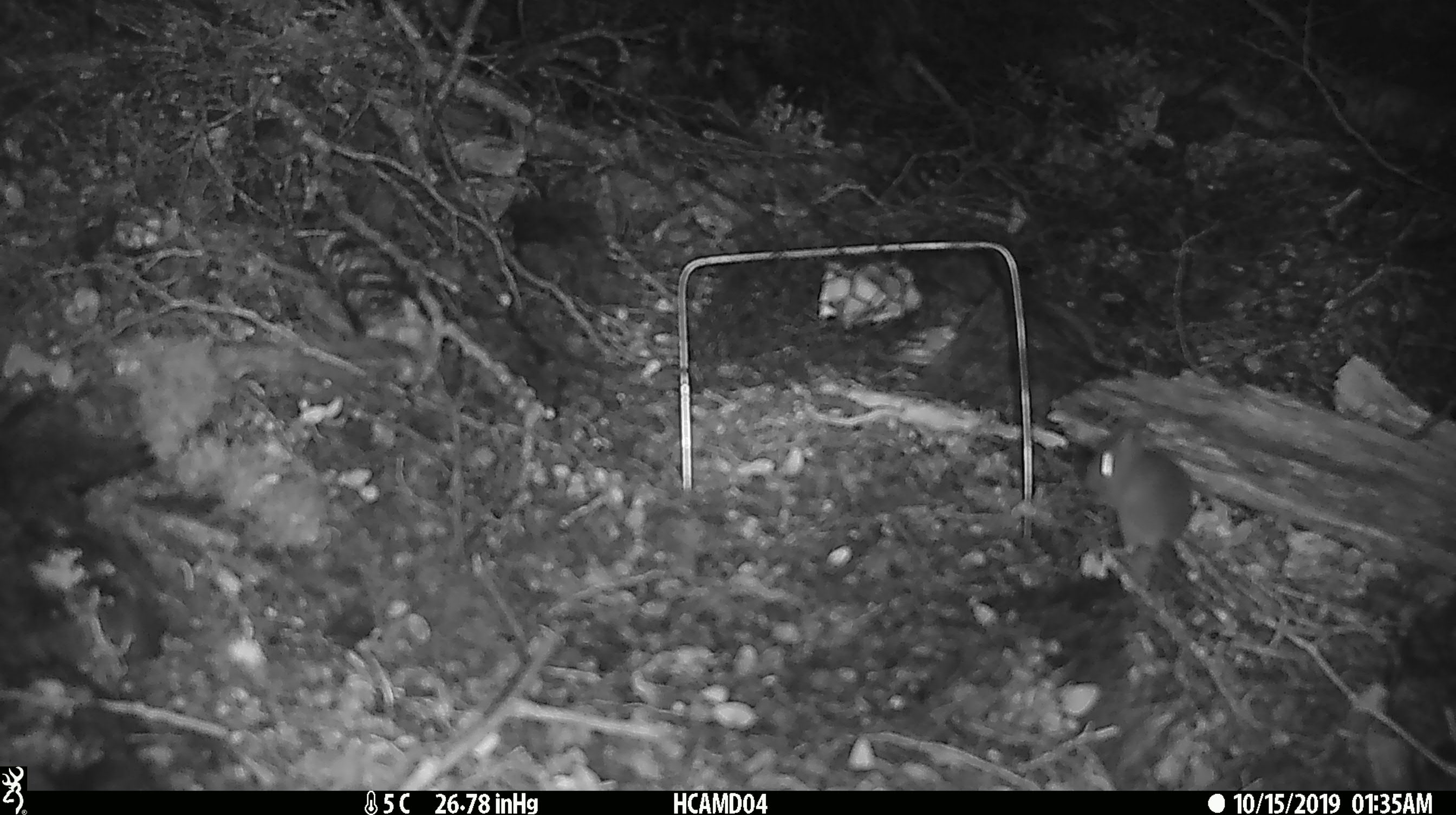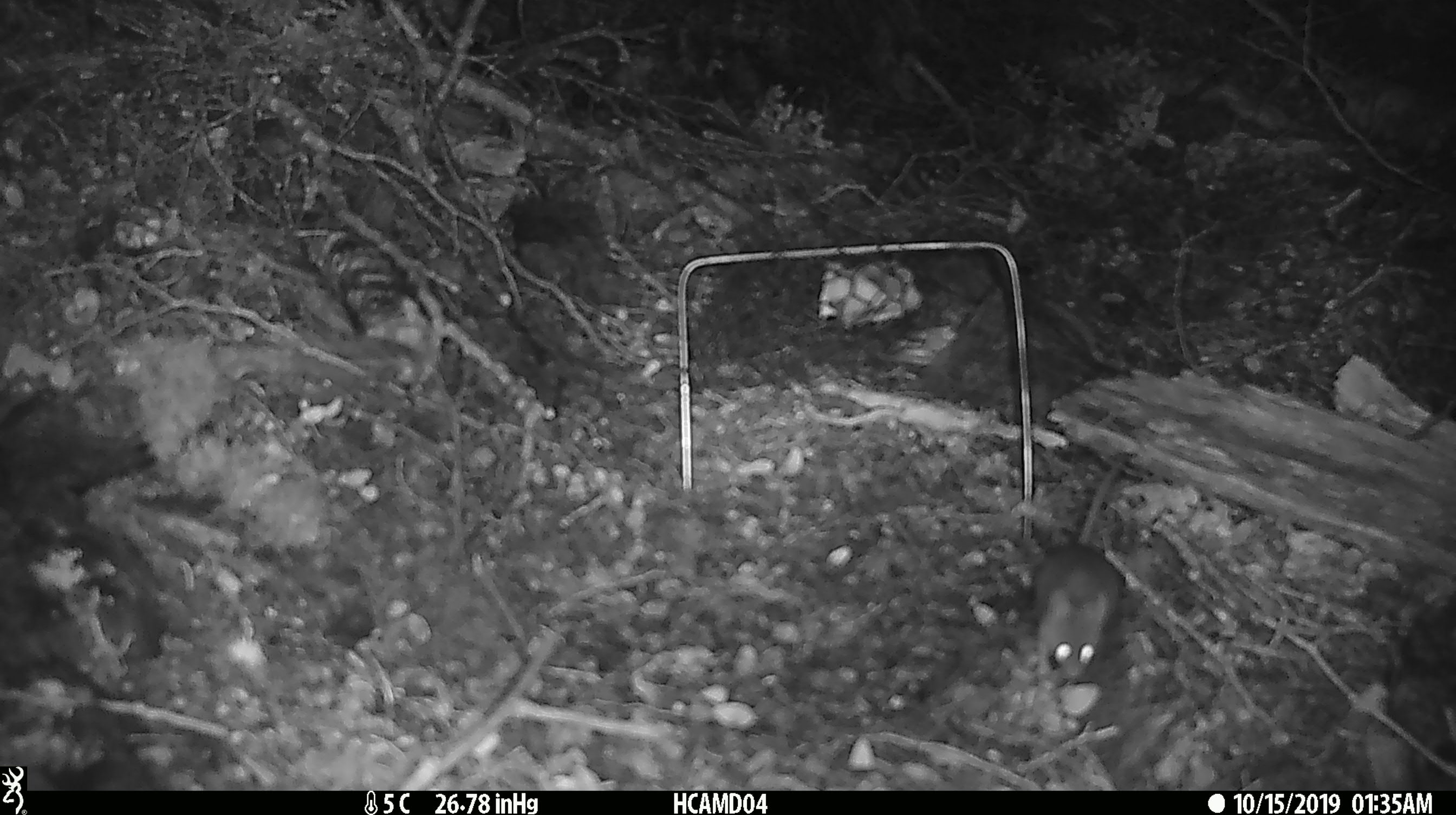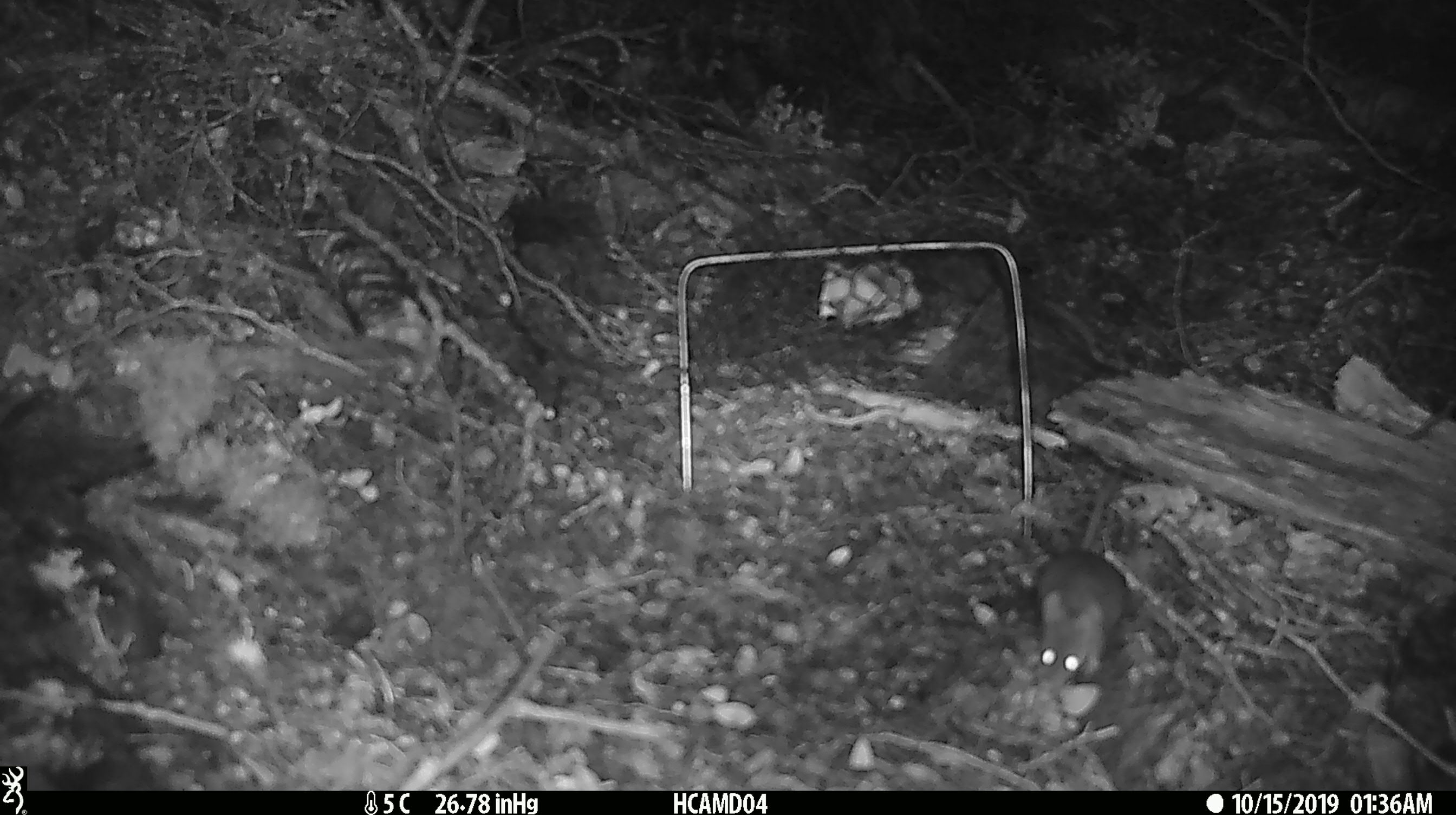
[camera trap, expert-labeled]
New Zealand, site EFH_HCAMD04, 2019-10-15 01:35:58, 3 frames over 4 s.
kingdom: Animalia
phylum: Chordata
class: Mammalia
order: Rodentia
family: Muridae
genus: Mus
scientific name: Mus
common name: mouse